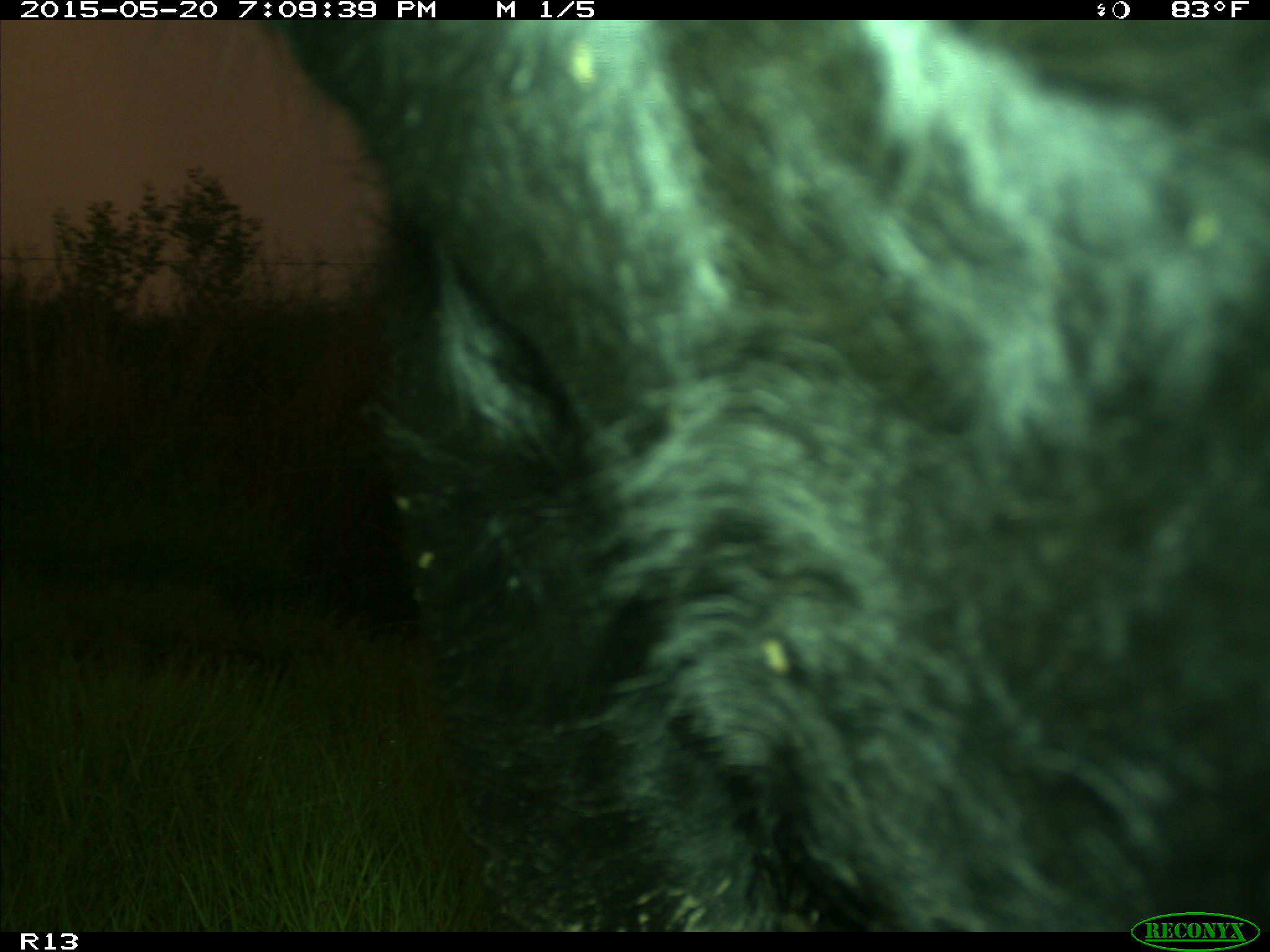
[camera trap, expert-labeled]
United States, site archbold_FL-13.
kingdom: Animalia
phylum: Chordata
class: Mammalia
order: Artiodactyla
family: Bovidae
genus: Bos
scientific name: Bos taurus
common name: domestic cow